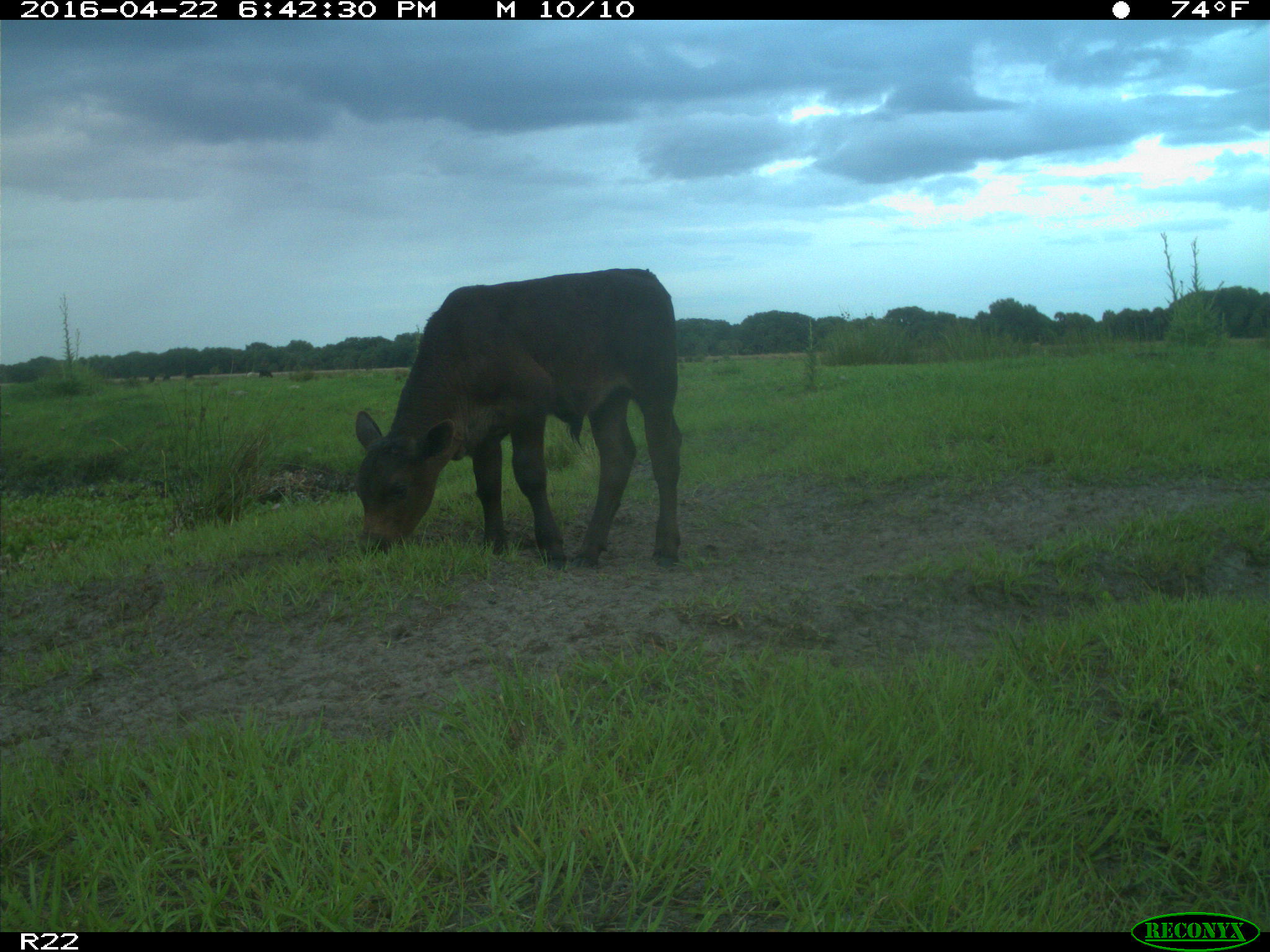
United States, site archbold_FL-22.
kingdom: Animalia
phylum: Chordata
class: Mammalia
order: Artiodactyla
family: Bovidae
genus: Bos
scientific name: Bos taurus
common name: domestic cow